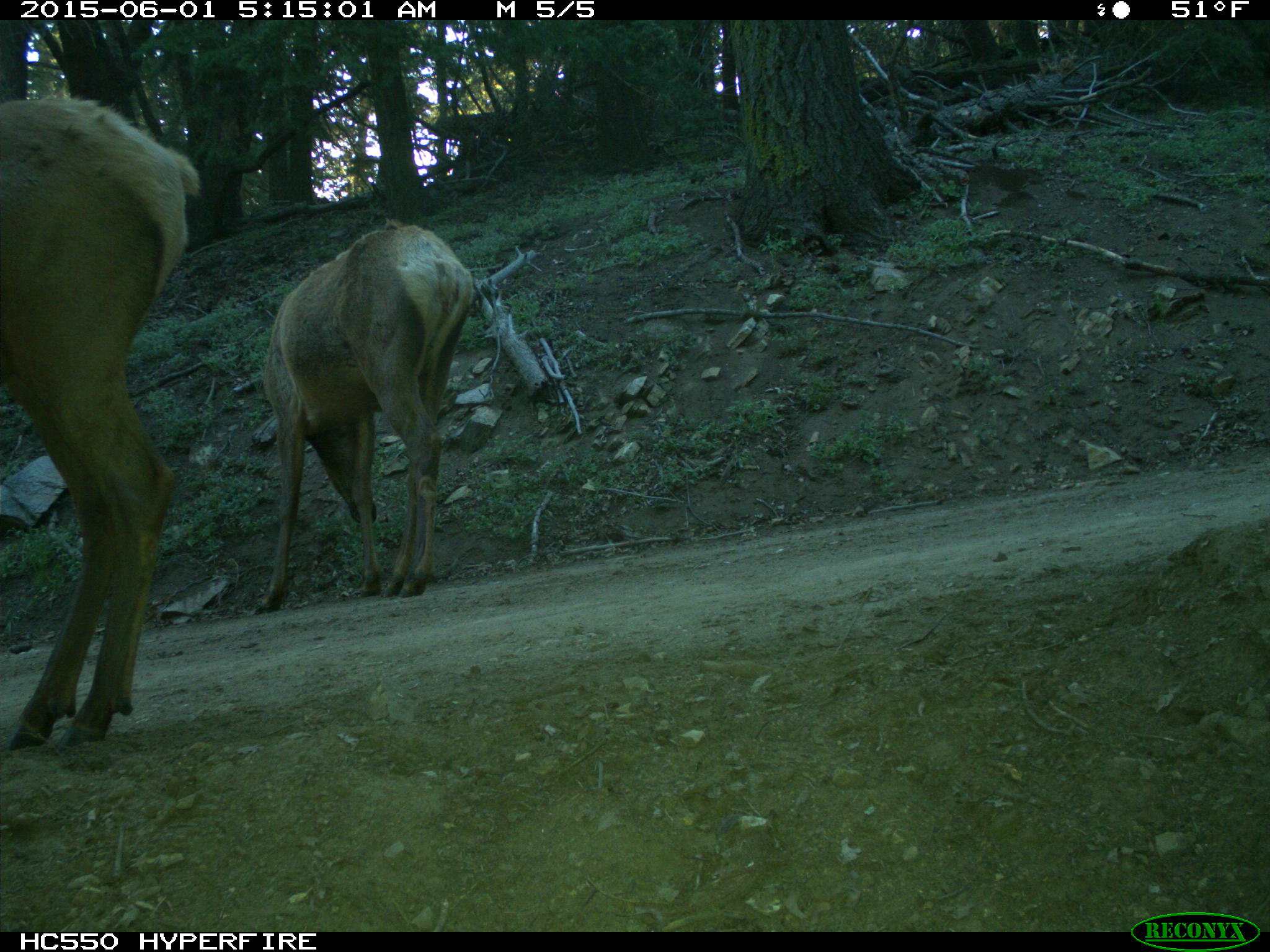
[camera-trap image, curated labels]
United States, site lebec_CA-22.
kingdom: Animalia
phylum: Chordata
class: Mammalia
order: Artiodactyla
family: Cervidae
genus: Cervus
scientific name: Cervus canadensis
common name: elk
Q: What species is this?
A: Cervus canadensis (elk).